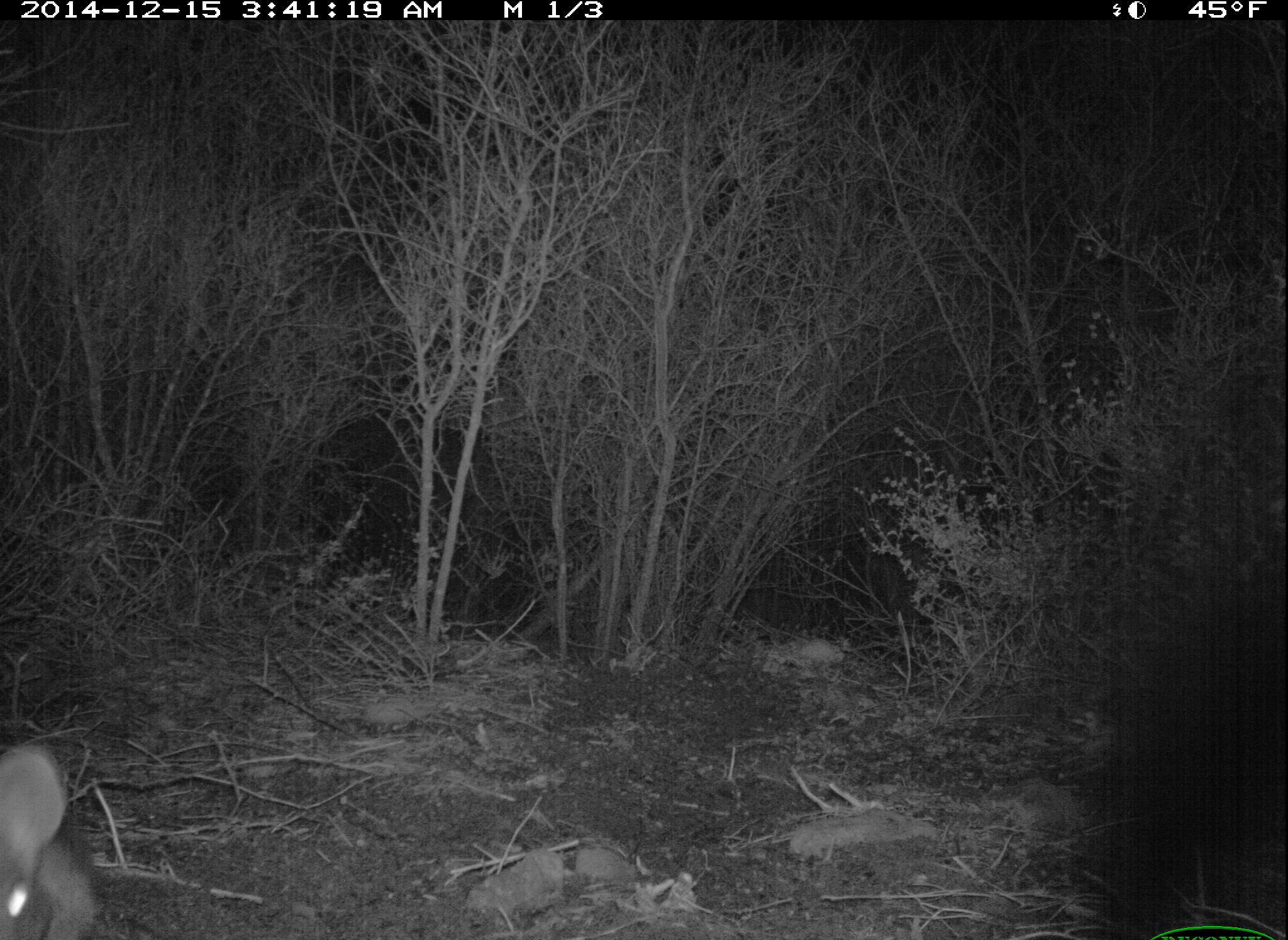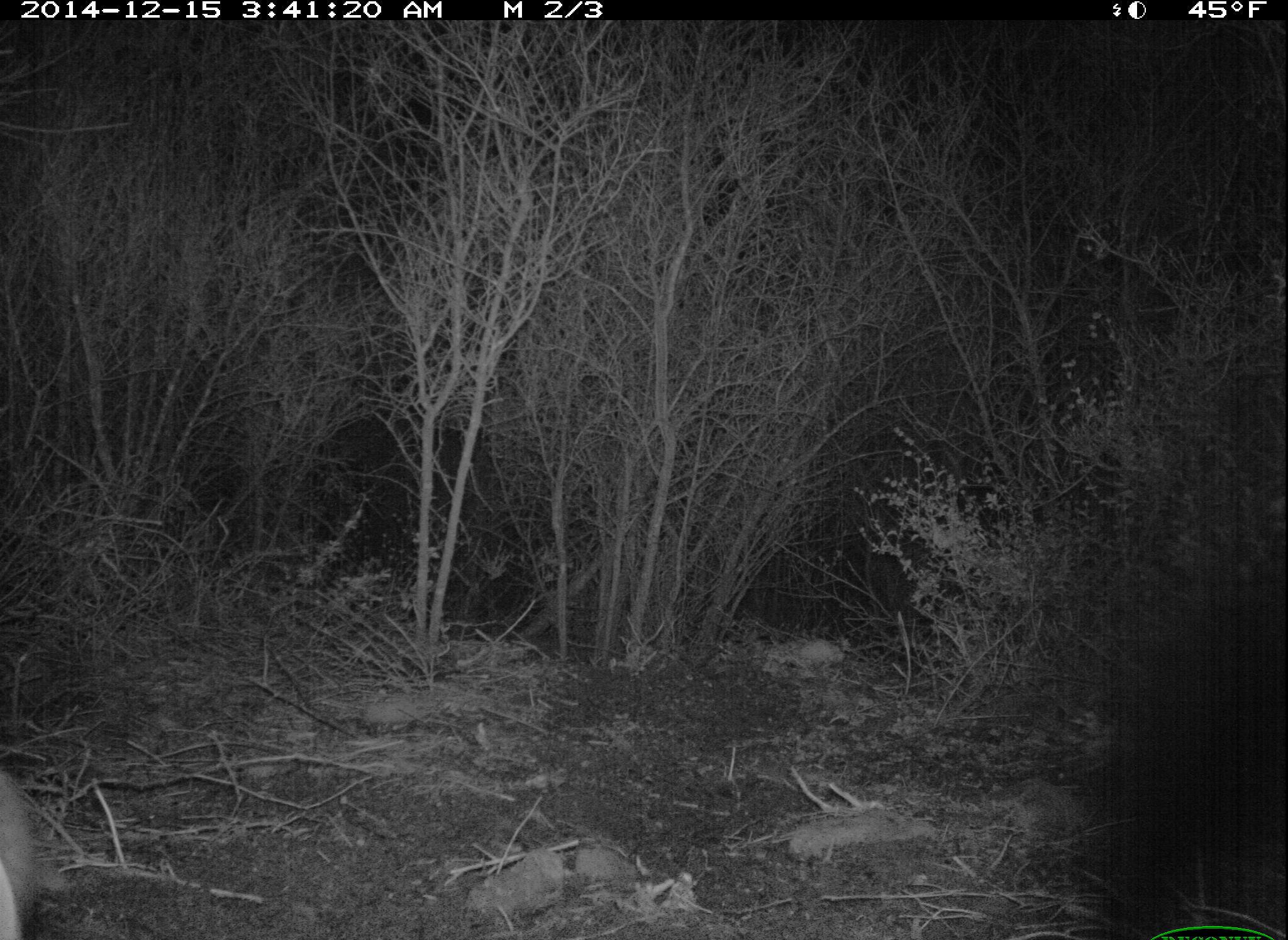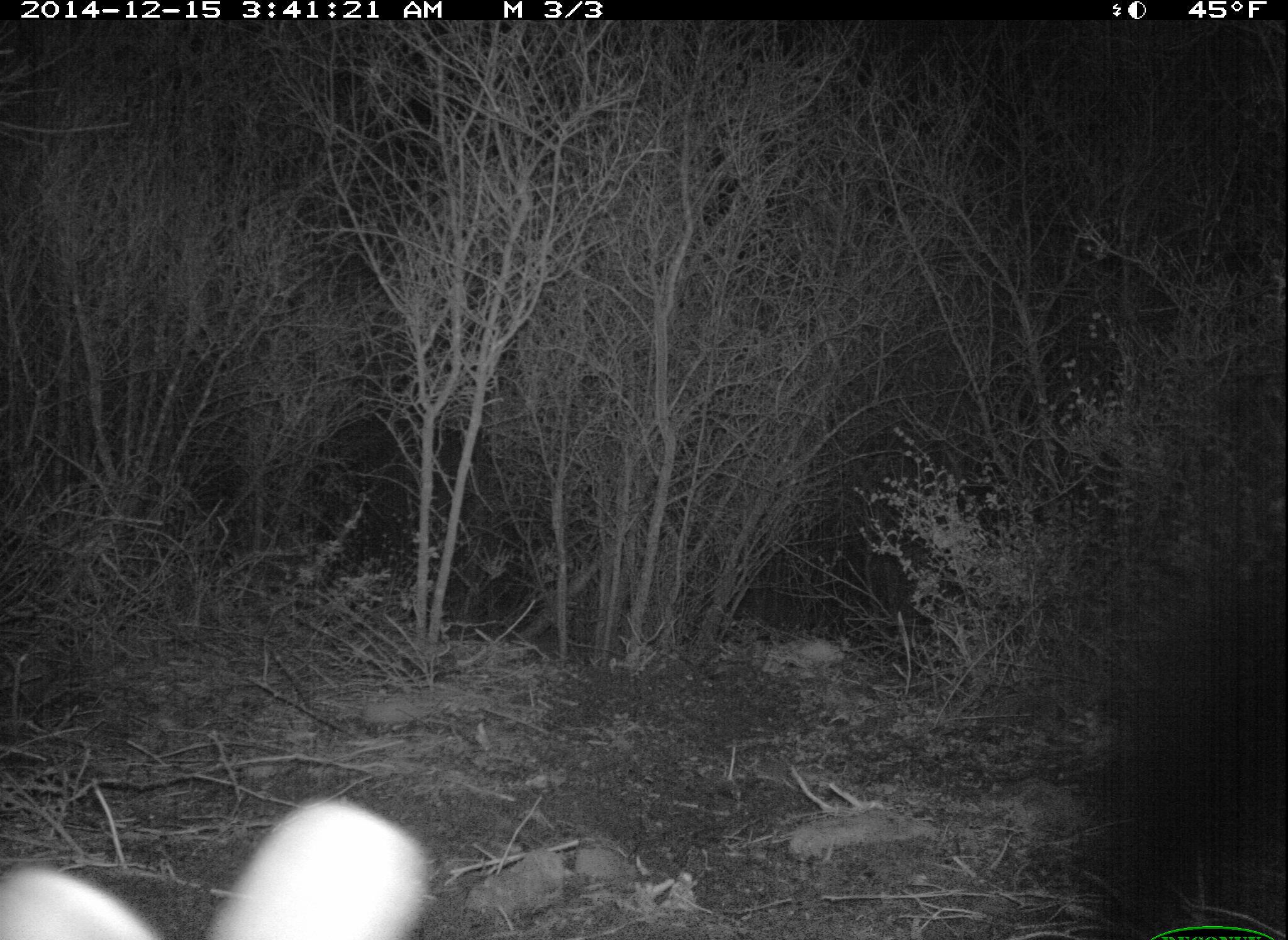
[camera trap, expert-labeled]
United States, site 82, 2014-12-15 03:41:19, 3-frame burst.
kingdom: Animalia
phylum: Chordata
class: Mammalia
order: Lagomorpha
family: Leporidae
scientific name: Leporidae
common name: rabbits and hares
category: rabbit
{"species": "rabbit (rabbits and hares) (Leporidae)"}